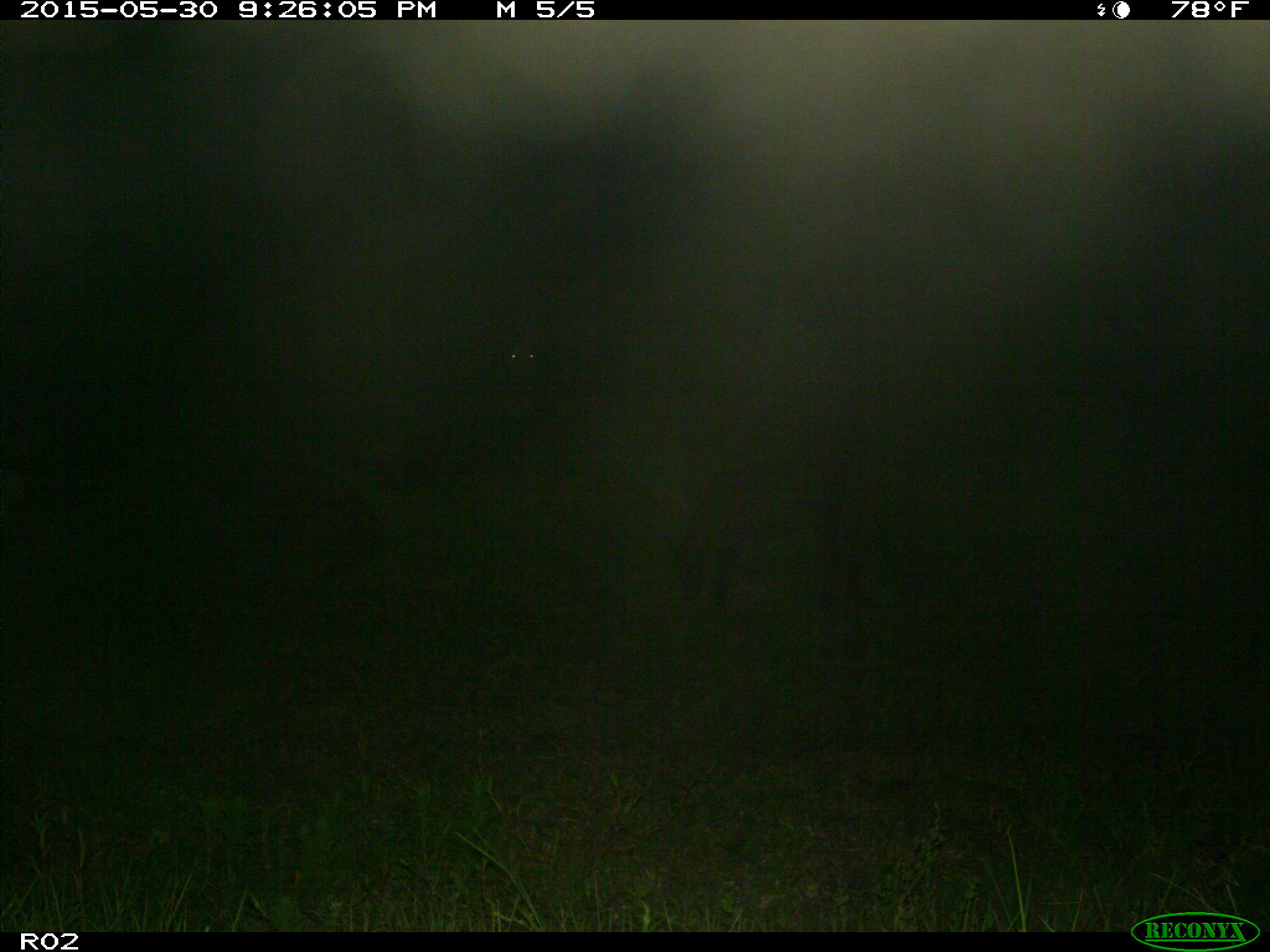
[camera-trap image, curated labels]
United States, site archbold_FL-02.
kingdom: Animalia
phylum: Chordata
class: Mammalia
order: Artiodactyla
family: Bovidae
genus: Bos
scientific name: Bos taurus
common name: domestic cow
Bos taurus (domestic cow).